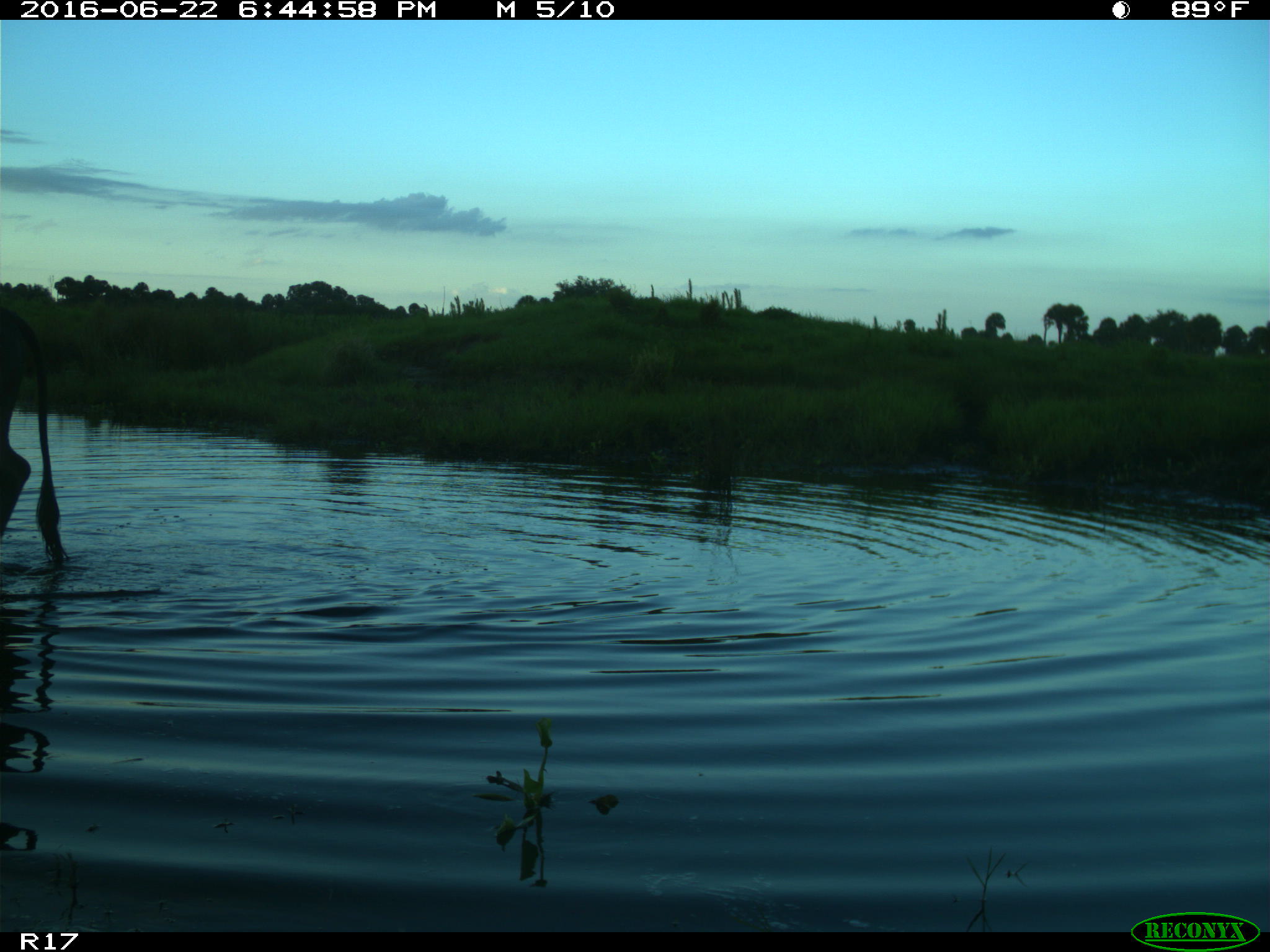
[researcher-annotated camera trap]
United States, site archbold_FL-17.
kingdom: Animalia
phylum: Chordata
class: Mammalia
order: Artiodactyla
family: Bovidae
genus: Bos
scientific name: Bos taurus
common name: domestic cow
Bos taurus (domestic cow).